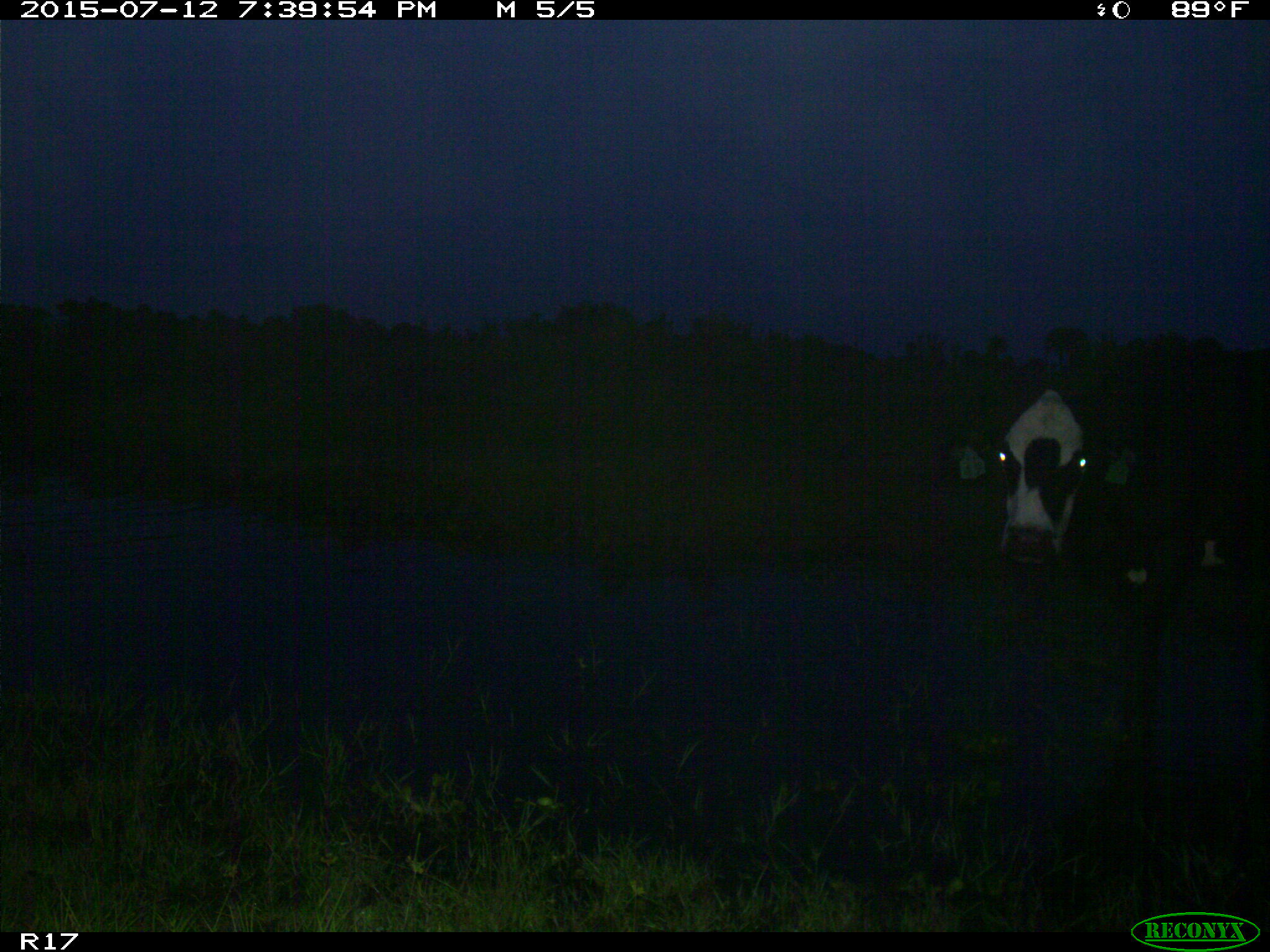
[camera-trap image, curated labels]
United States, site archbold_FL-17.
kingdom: Animalia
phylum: Chordata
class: Mammalia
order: Artiodactyla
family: Bovidae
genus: Bos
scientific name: Bos taurus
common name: domestic cow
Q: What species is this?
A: Bos taurus (domestic cow).